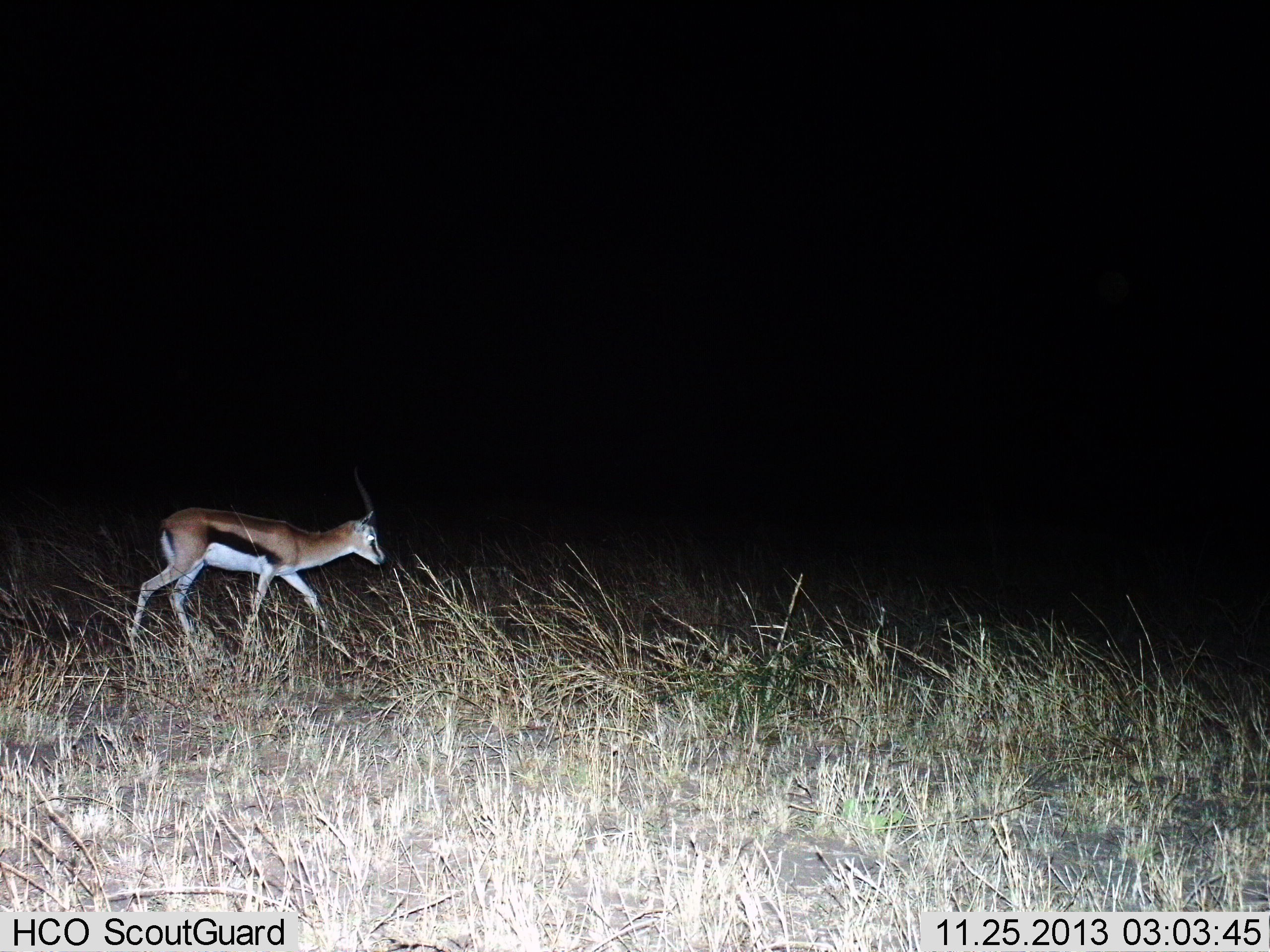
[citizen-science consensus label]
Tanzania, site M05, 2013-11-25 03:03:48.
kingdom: Animalia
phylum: Chordata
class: Mammalia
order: Artiodactyla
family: Bovidae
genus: Eudorcas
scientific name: Eudorcas thomsonii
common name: thomson's gazelle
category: gazellethomsons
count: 1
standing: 0%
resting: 0%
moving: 100%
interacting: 0%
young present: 0%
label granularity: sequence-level